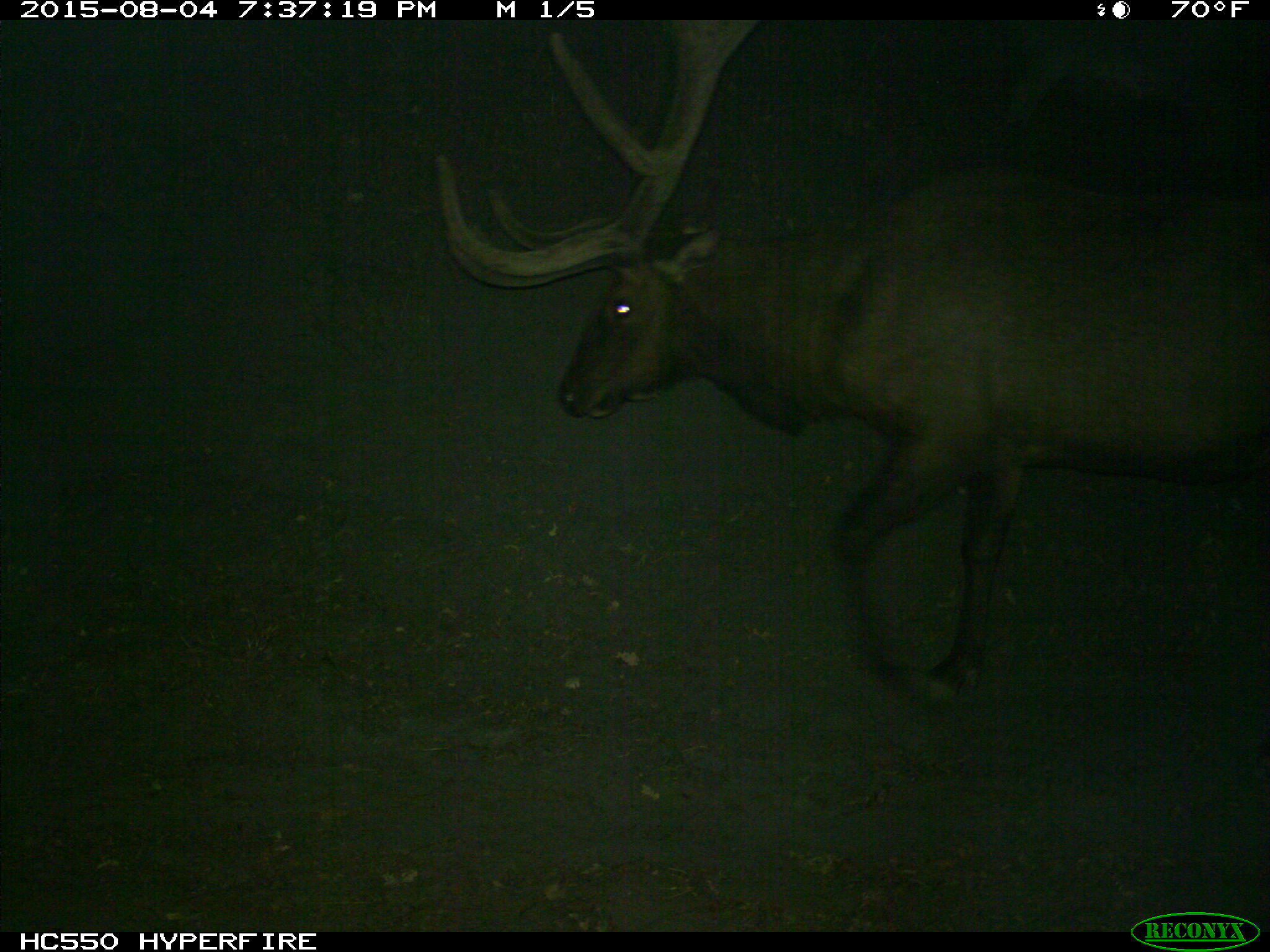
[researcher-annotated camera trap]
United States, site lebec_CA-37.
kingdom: Animalia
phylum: Chordata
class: Mammalia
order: Artiodactyla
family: Cervidae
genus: Cervus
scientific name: Cervus canadensis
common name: elk